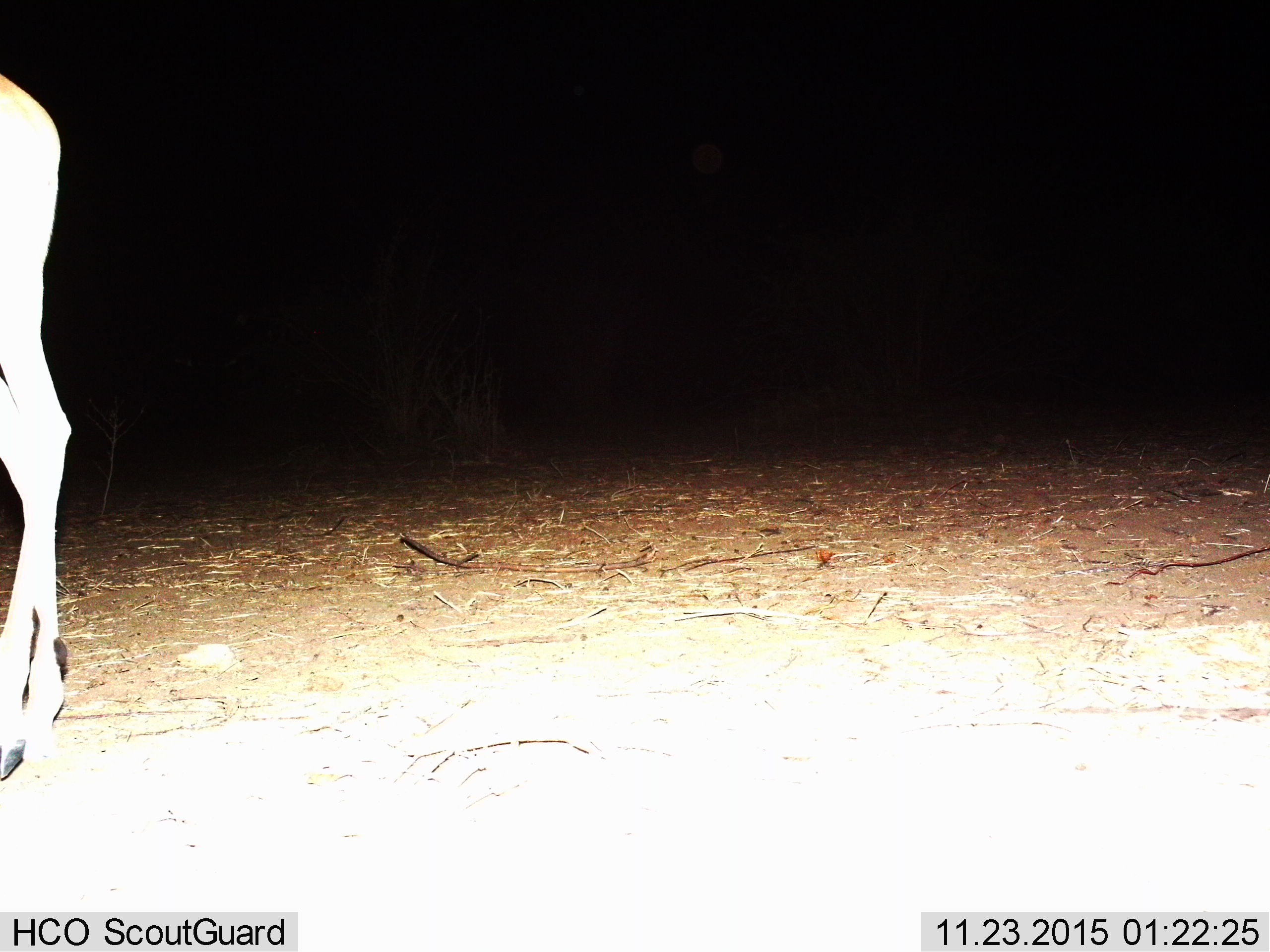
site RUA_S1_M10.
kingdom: Animalia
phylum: Chordata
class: Mammalia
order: Artiodactyla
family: Bovidae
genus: Aepyceros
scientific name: Aepyceros melampus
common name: impala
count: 1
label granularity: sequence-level